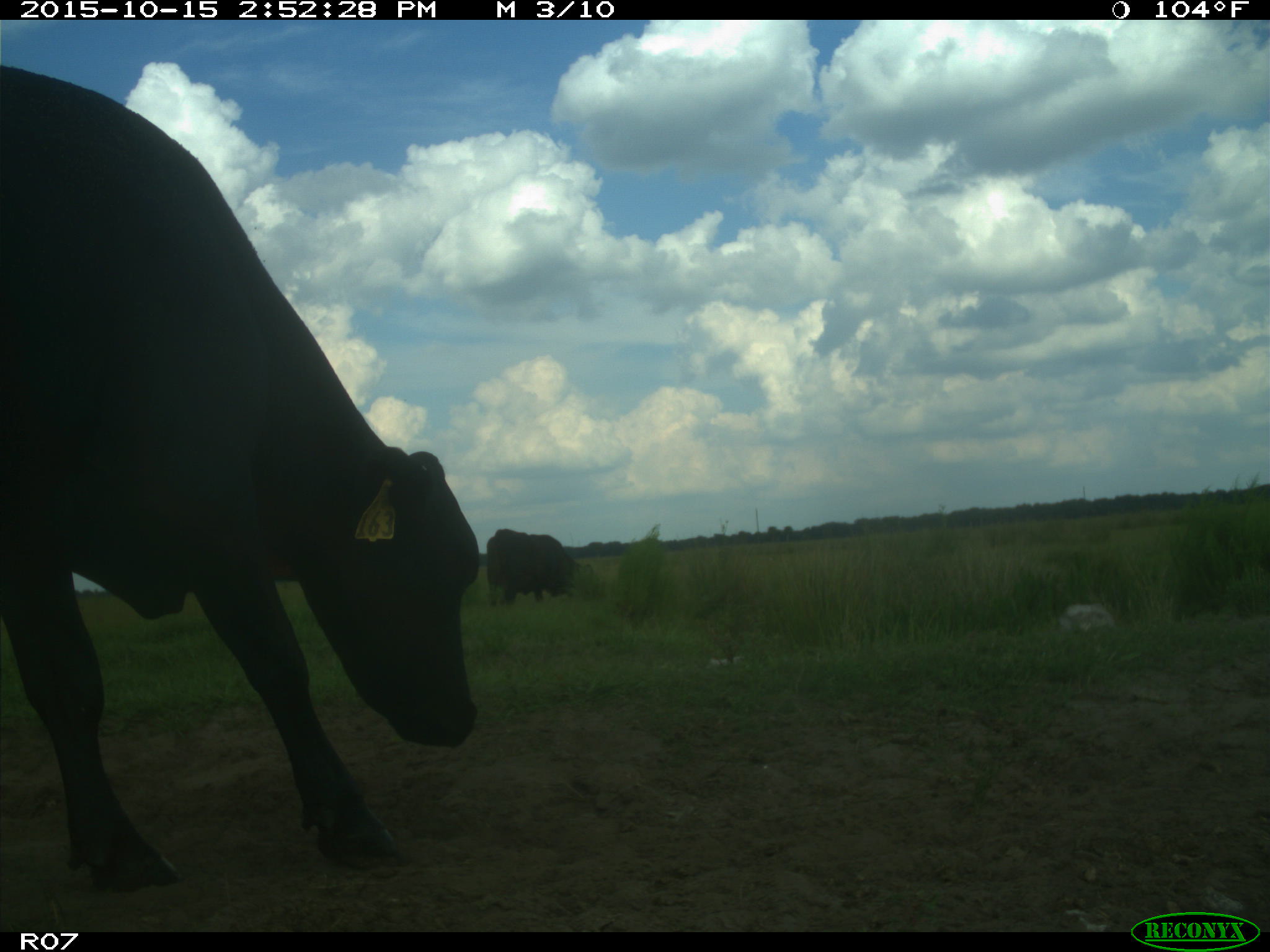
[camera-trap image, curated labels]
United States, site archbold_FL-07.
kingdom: Animalia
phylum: Chordata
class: Mammalia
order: Artiodactyla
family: Bovidae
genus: Bos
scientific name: Bos taurus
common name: domestic cow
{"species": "Bos taurus (domestic cow)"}